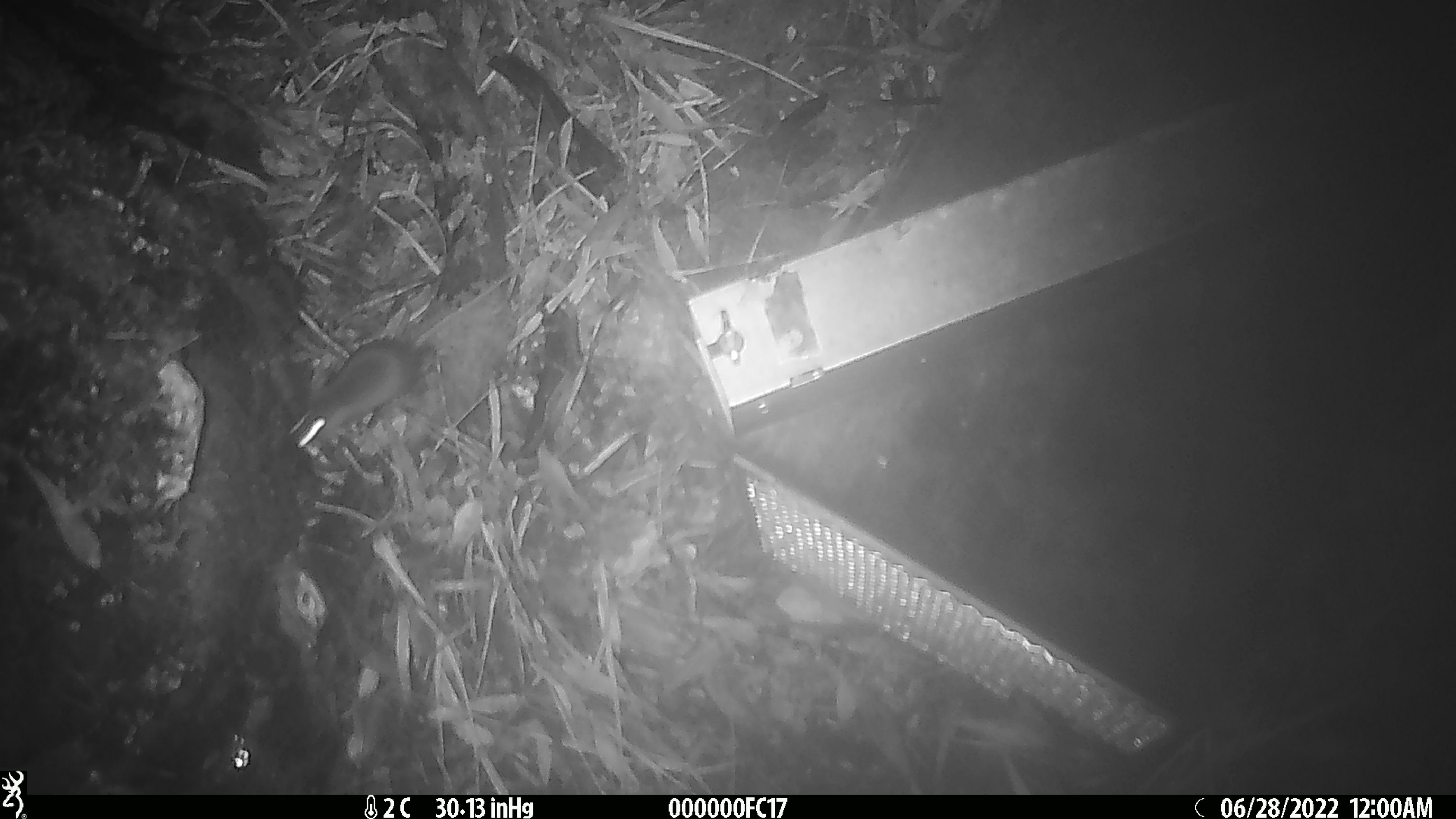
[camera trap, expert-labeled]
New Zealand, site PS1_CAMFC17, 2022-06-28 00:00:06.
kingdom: Animalia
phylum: Chordata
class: Mammalia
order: Rodentia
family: Muridae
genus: Mus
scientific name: Mus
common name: mouse